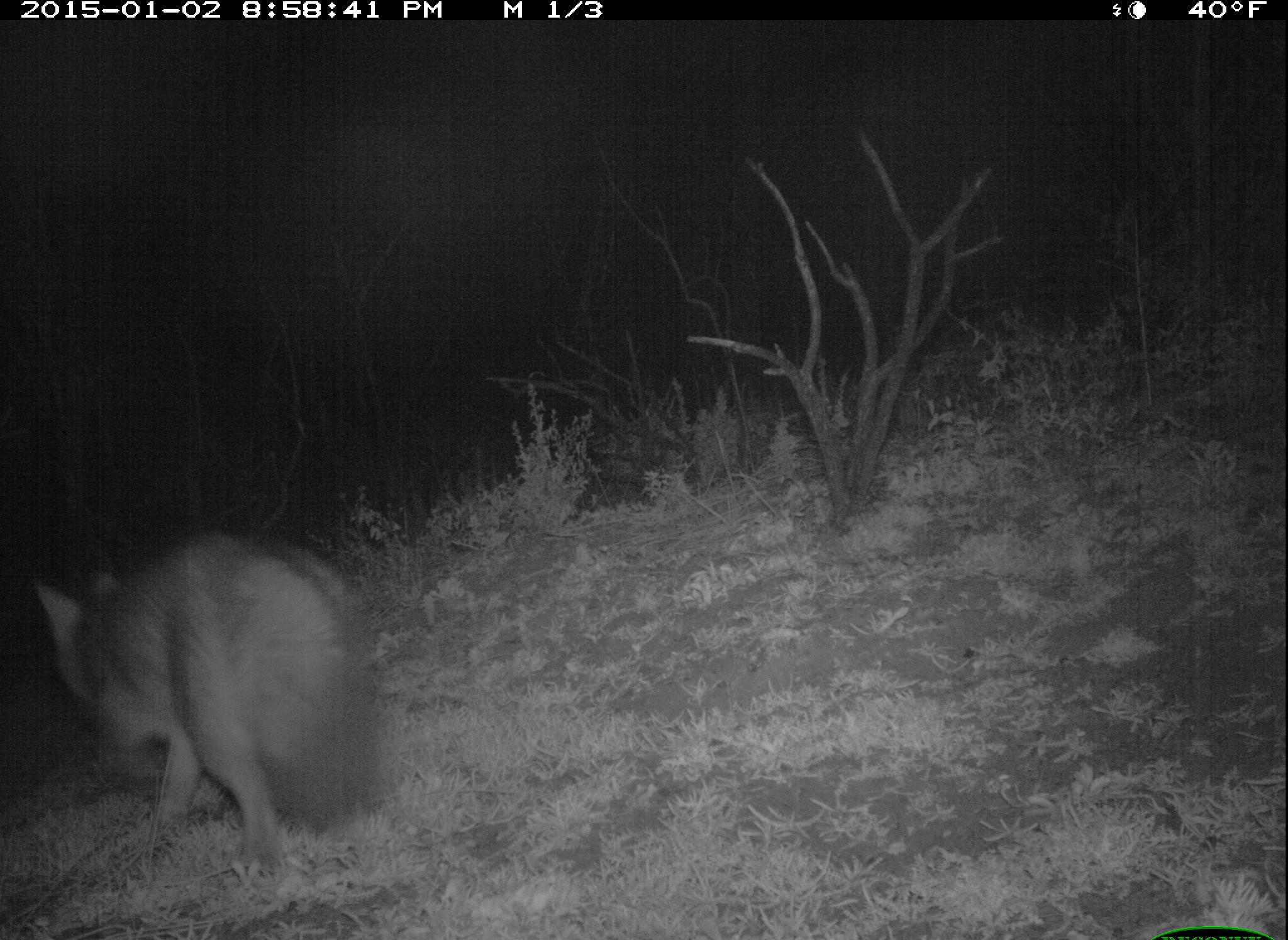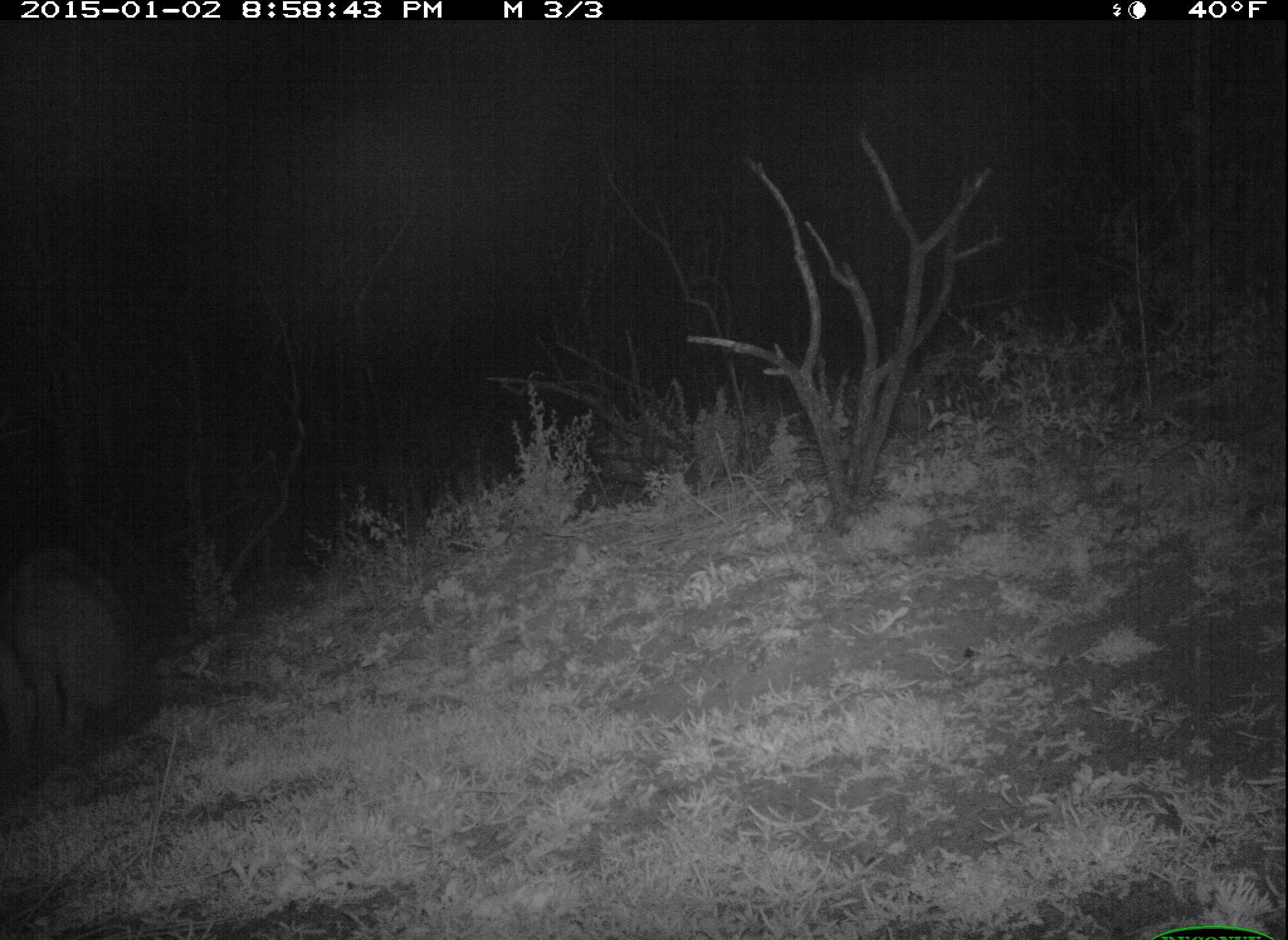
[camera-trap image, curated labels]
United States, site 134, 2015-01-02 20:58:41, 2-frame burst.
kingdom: Animalia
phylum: Chordata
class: Mammalia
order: Carnivora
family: Canidae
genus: Urocyon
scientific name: Urocyon cinereoargenteus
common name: gray fox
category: fox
Fox (gray fox) (Urocyon cinereoargenteus).